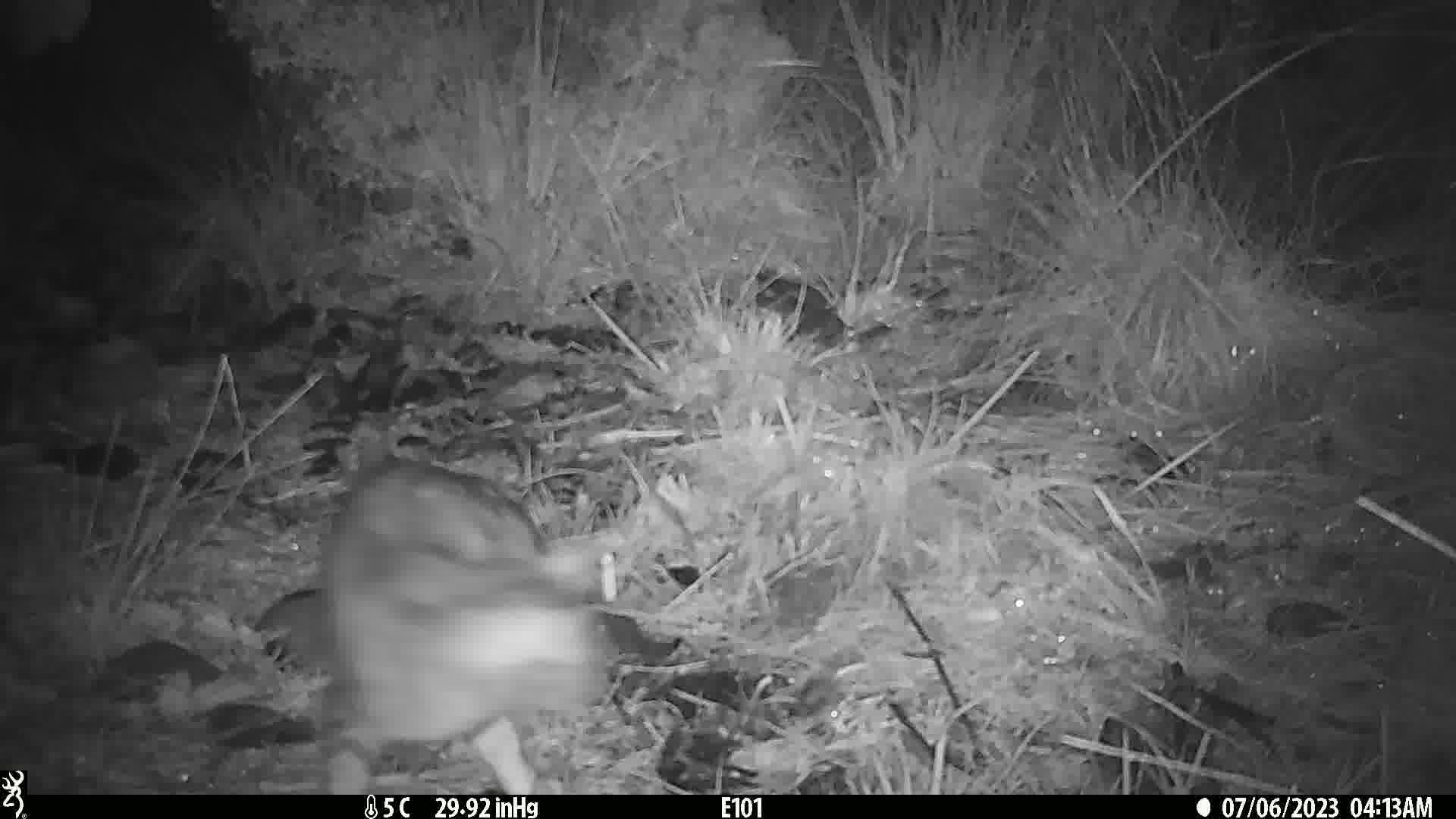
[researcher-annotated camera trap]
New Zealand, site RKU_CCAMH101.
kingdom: Animalia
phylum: Chordata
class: Mammalia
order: Carnivora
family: Felidae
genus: Felis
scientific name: Felis catus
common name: domestic cat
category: cat